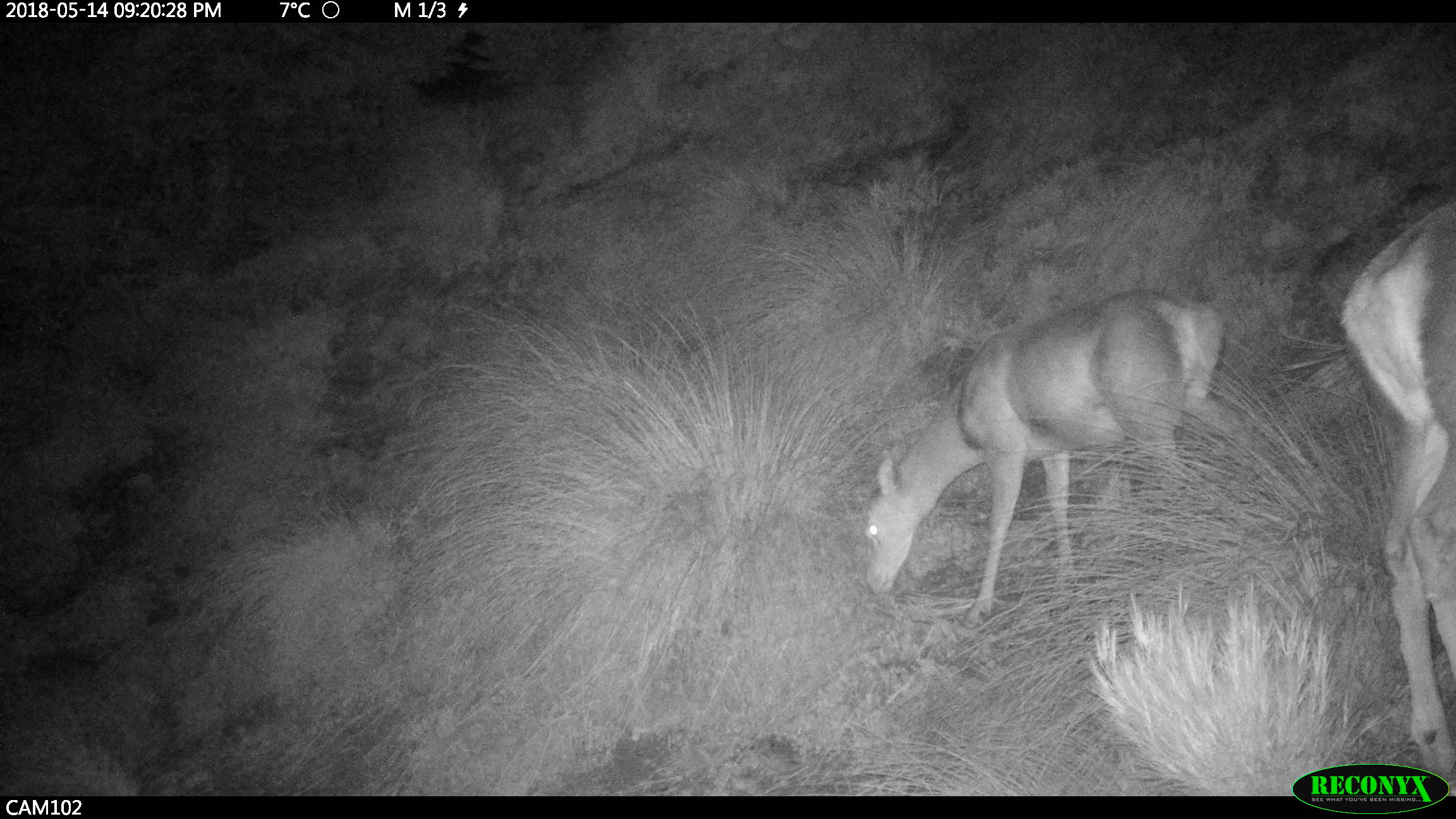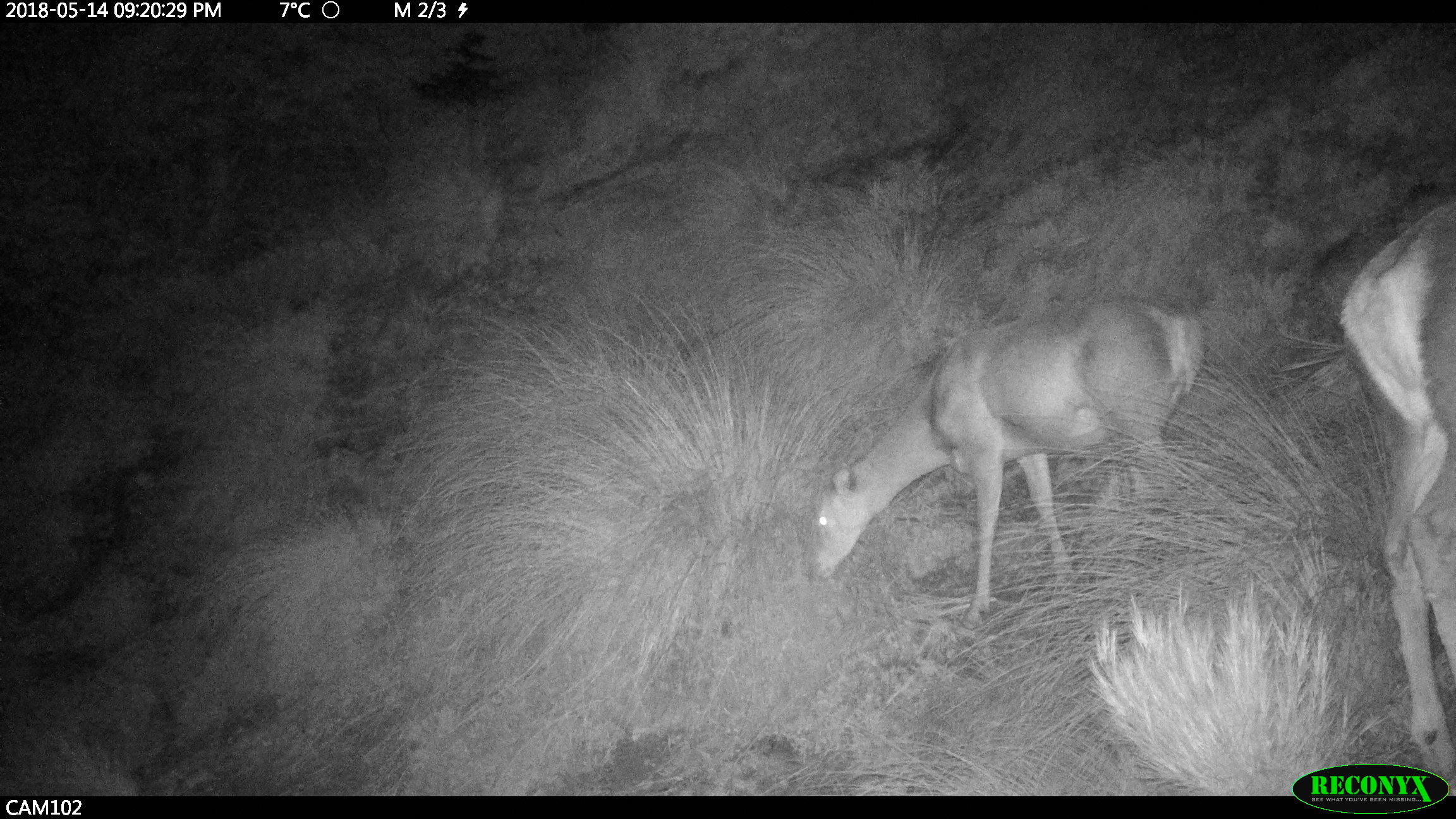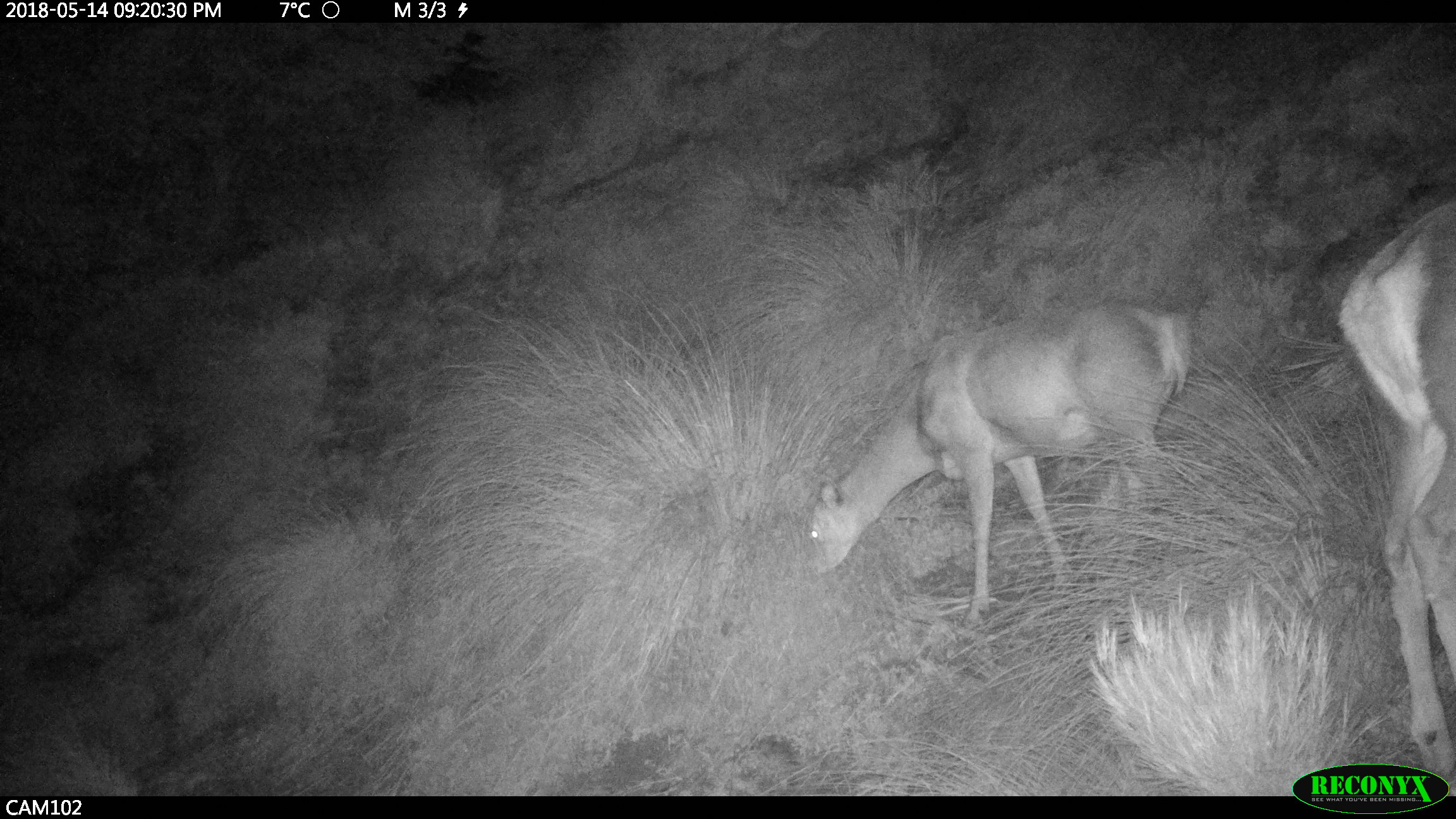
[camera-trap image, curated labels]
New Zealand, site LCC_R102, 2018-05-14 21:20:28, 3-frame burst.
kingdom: Animalia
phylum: Chordata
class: Mammalia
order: Artiodactyla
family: Cervidae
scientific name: Cervidae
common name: deer